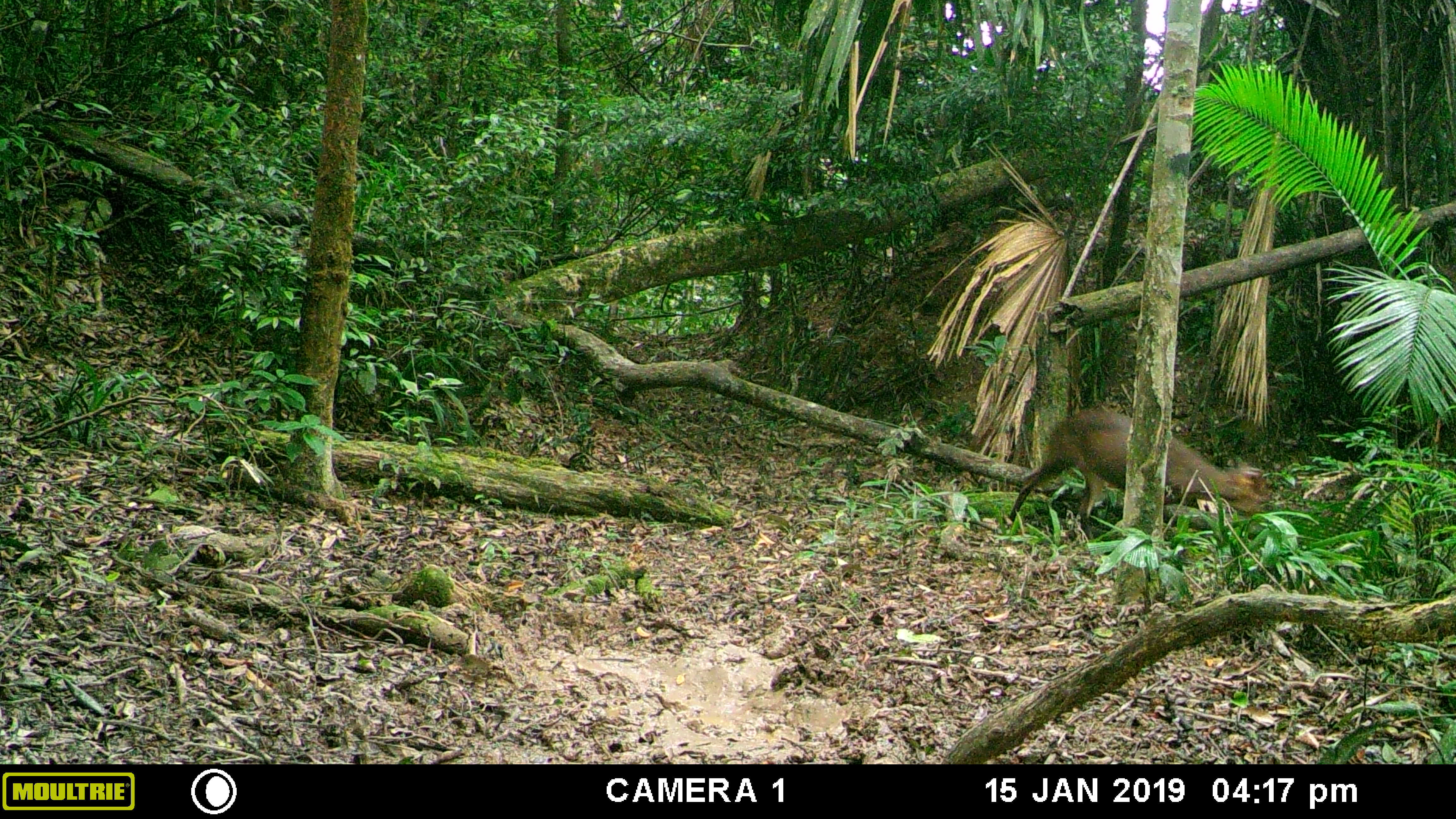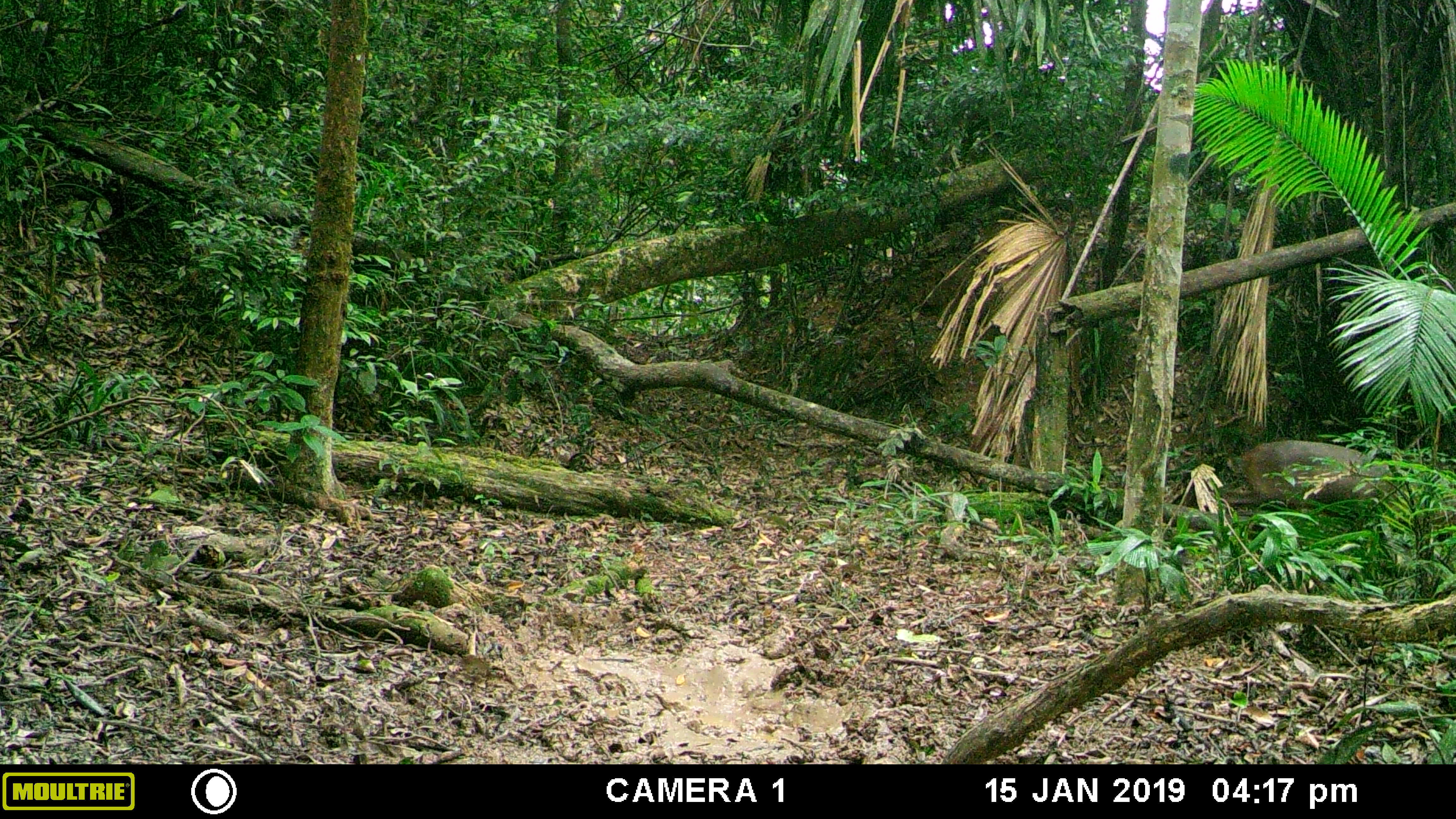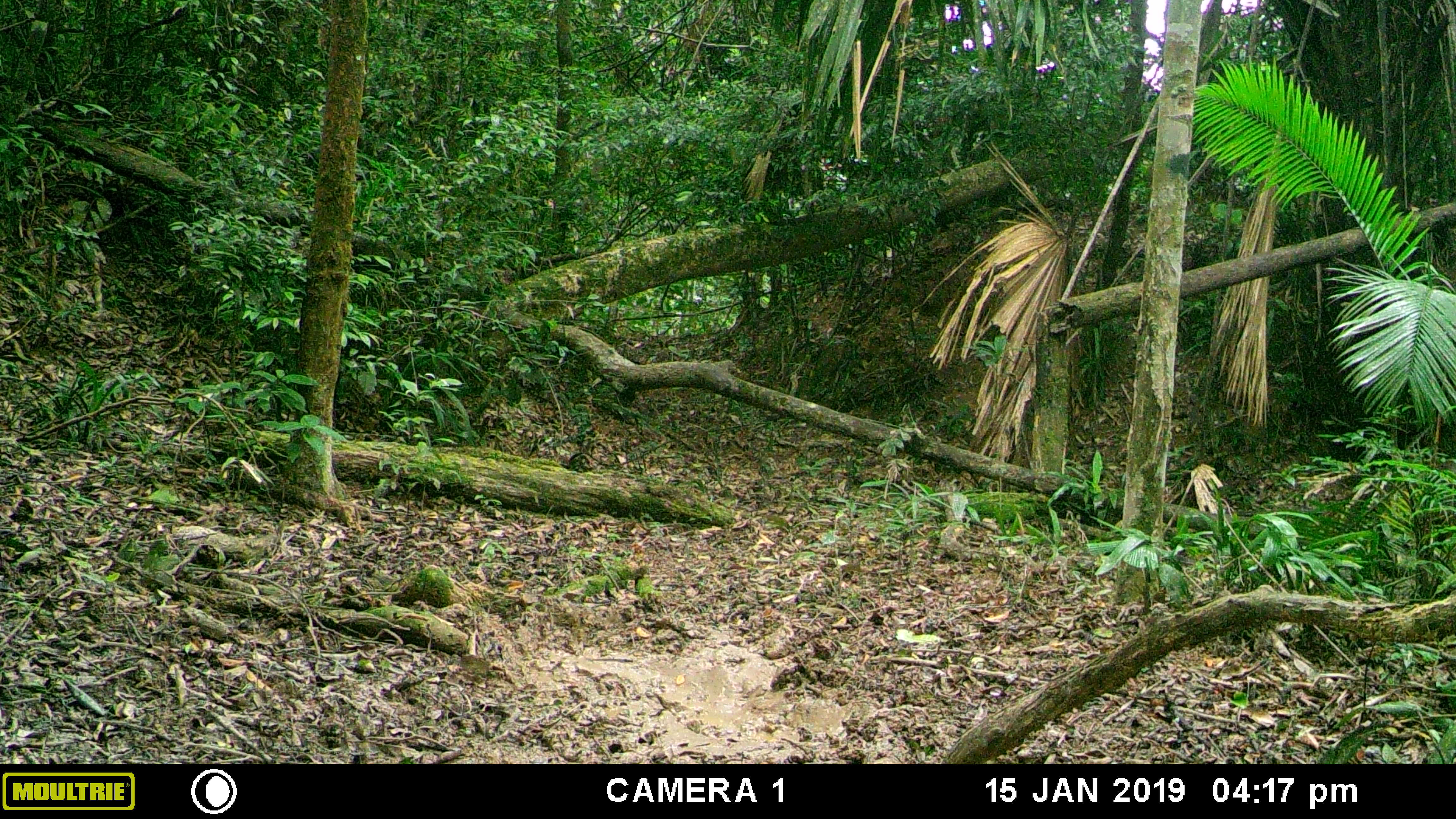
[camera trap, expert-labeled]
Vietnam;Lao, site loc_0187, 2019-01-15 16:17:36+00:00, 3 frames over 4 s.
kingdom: Animalia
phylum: Chordata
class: Mammalia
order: Artiodactyla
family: Cervidae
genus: Muntiacus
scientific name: Muntiacus vuquangensis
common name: large-antlered muntjac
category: large antlered muntjac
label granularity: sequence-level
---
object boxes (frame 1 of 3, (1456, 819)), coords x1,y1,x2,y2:
large antlered muntjac: 1008,410,1269,539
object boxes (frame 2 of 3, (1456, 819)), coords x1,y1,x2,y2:
large antlered muntjac: 1224,439,1401,516